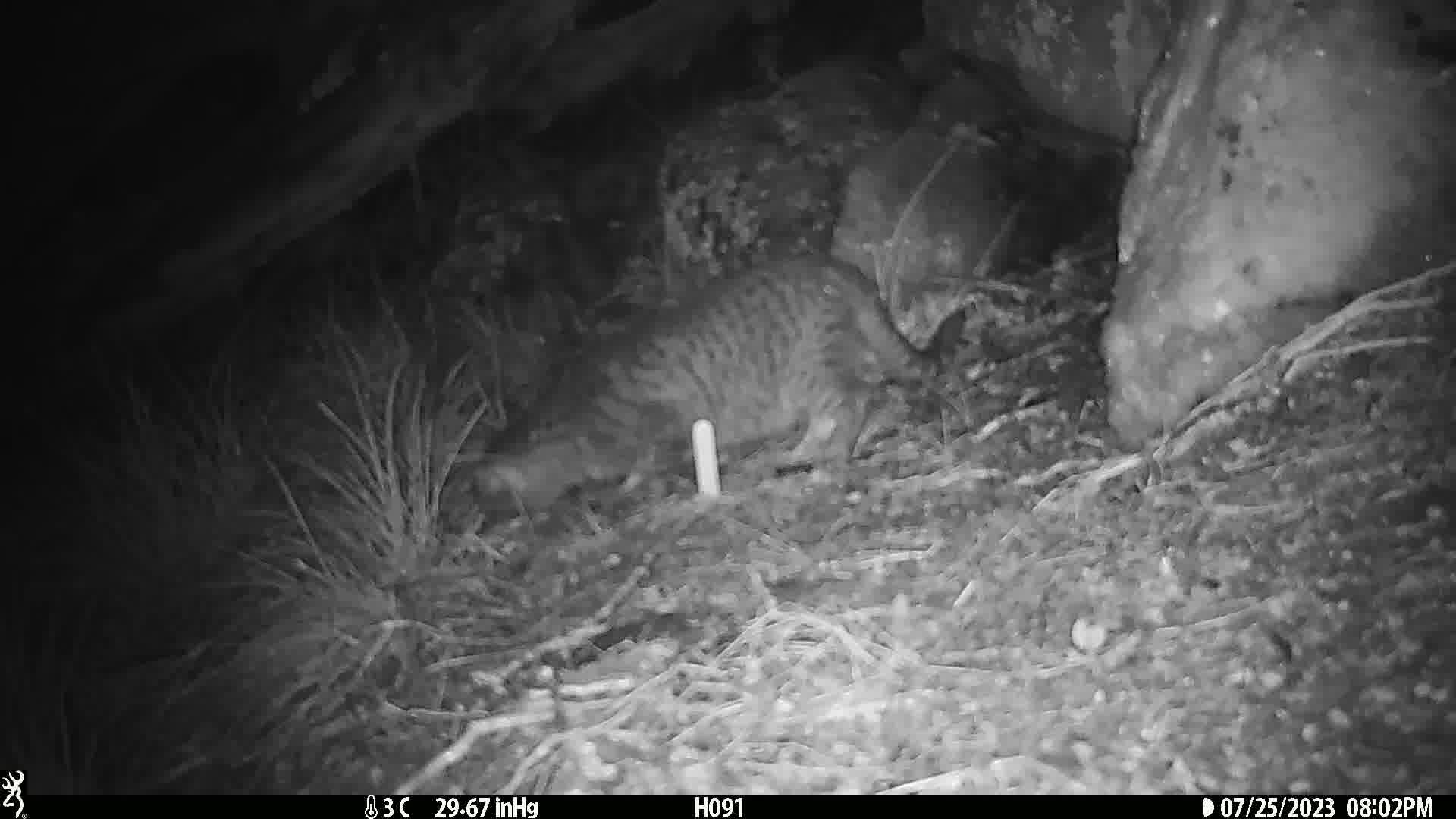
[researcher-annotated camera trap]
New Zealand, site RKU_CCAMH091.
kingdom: Animalia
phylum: Chordata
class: Mammalia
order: Carnivora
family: Felidae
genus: Felis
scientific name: Felis catus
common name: domestic cat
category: cat